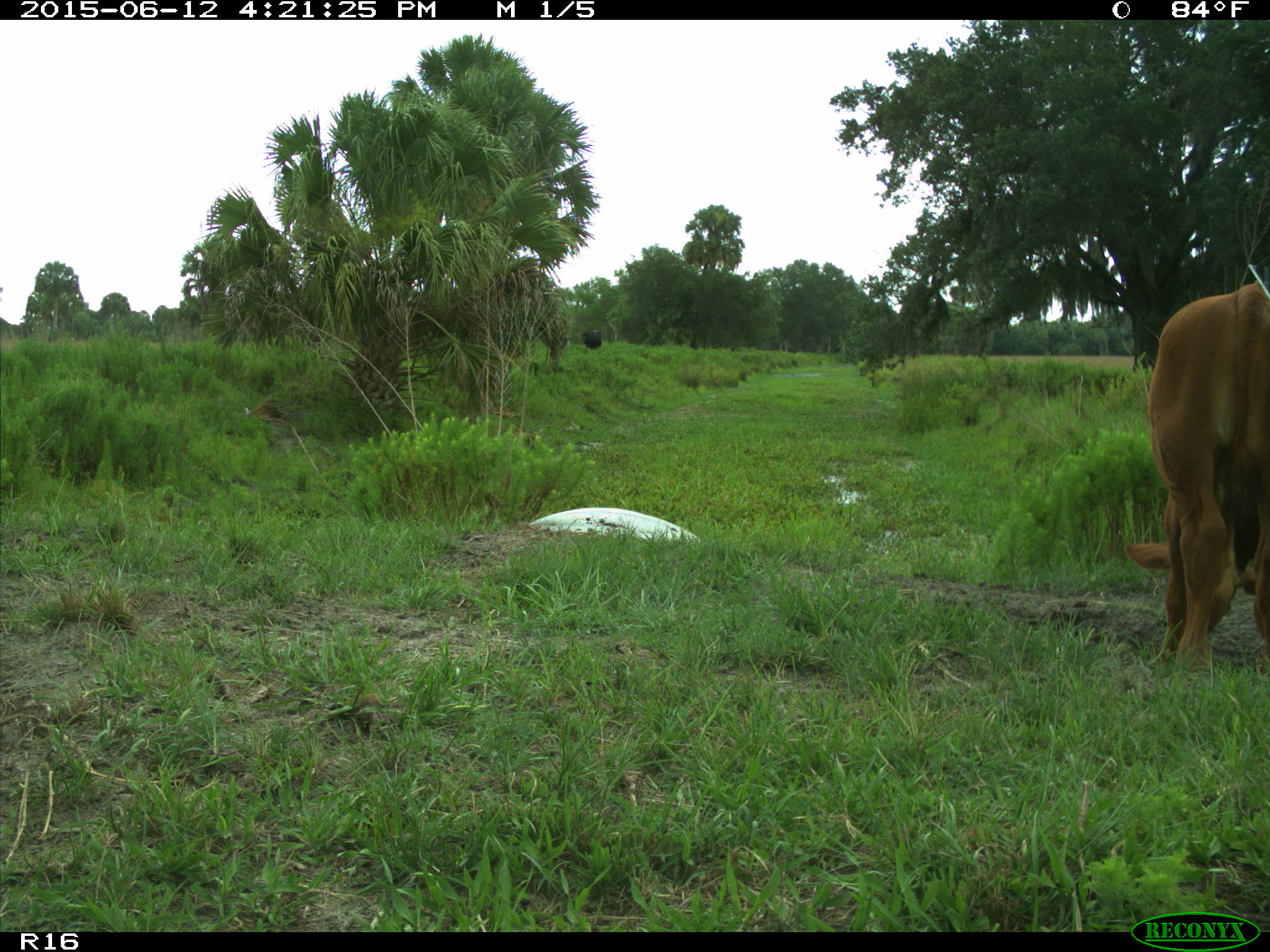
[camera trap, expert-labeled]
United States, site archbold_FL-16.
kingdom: Animalia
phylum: Chordata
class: Mammalia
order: Artiodactyla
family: Bovidae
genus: Bos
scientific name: Bos taurus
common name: domestic cow